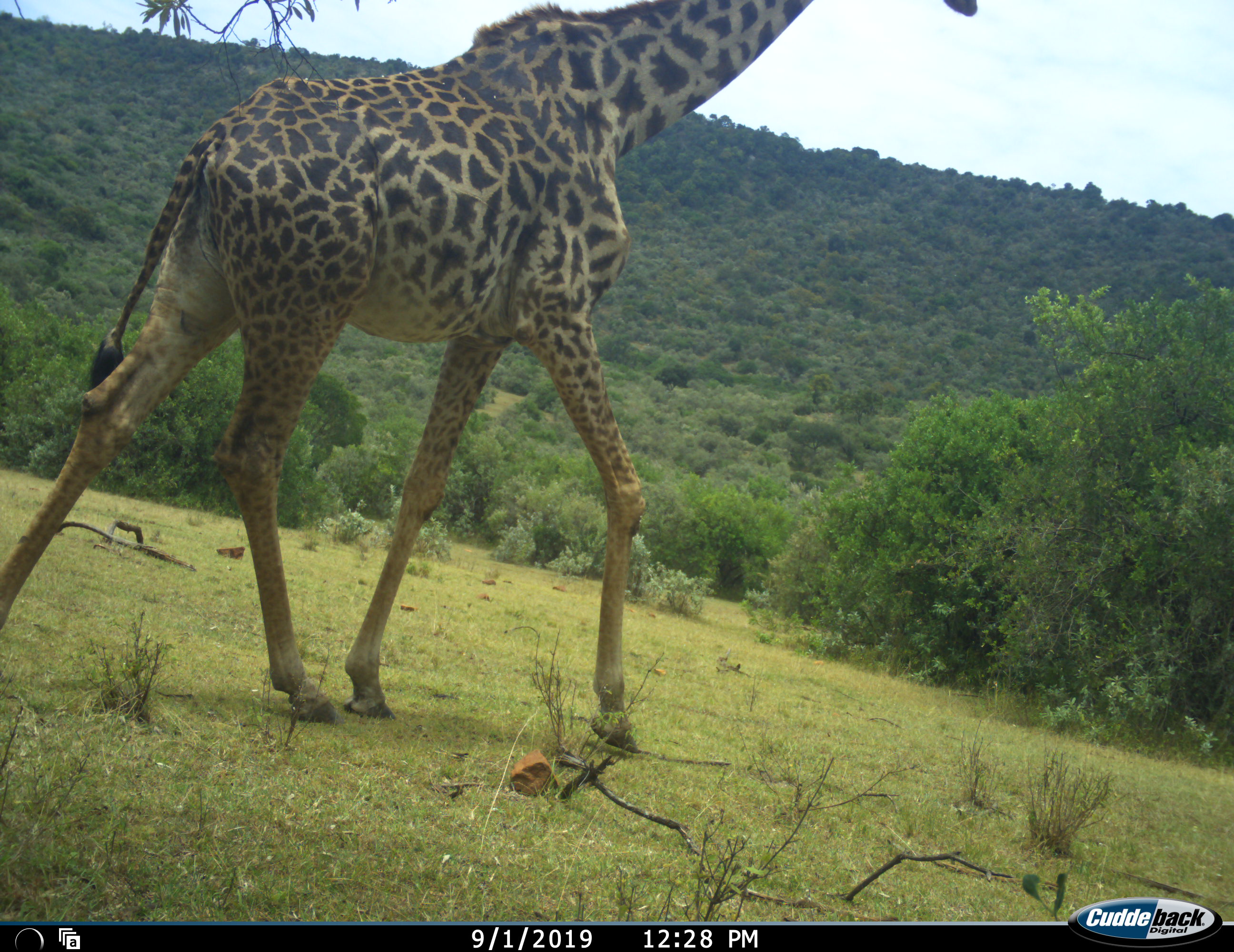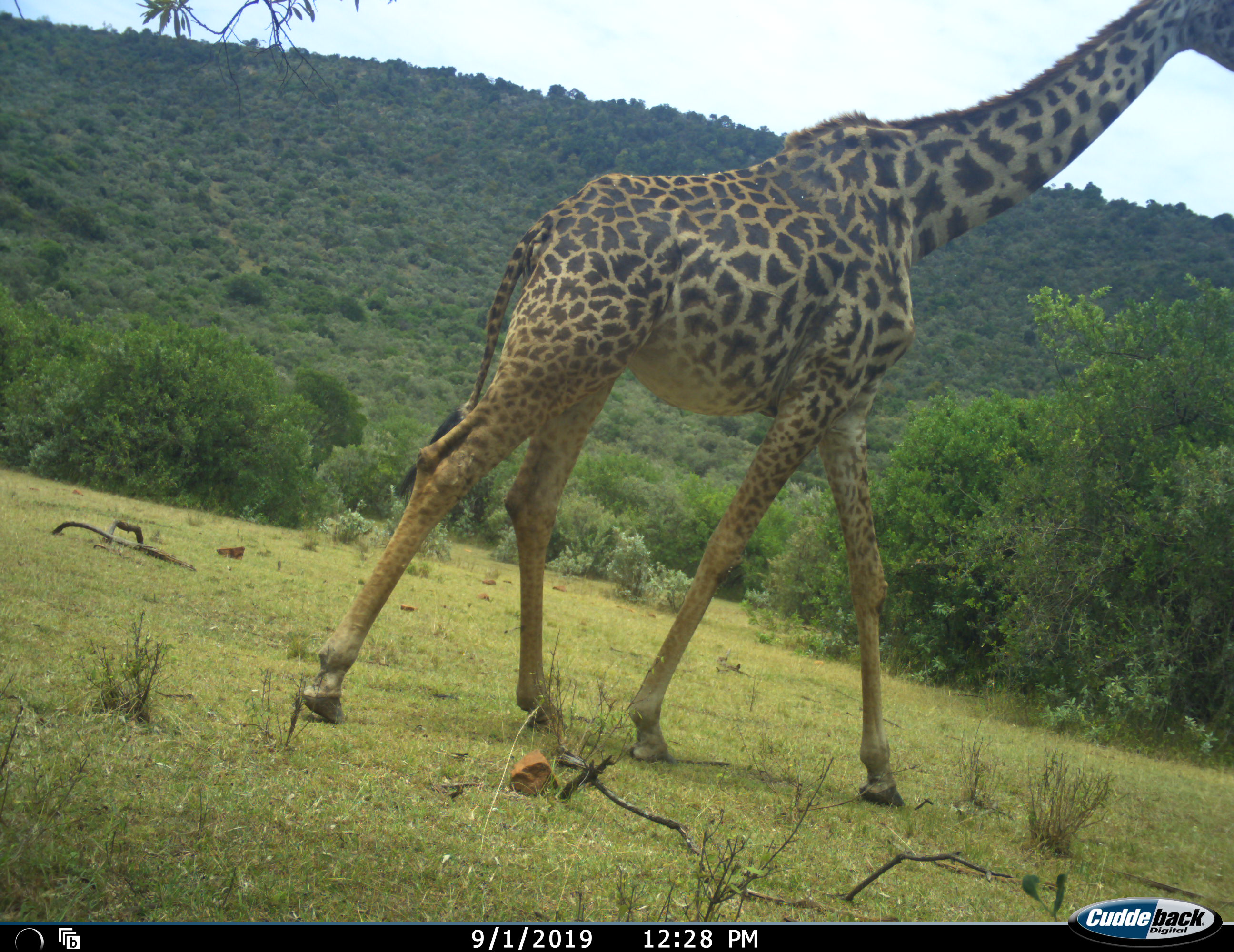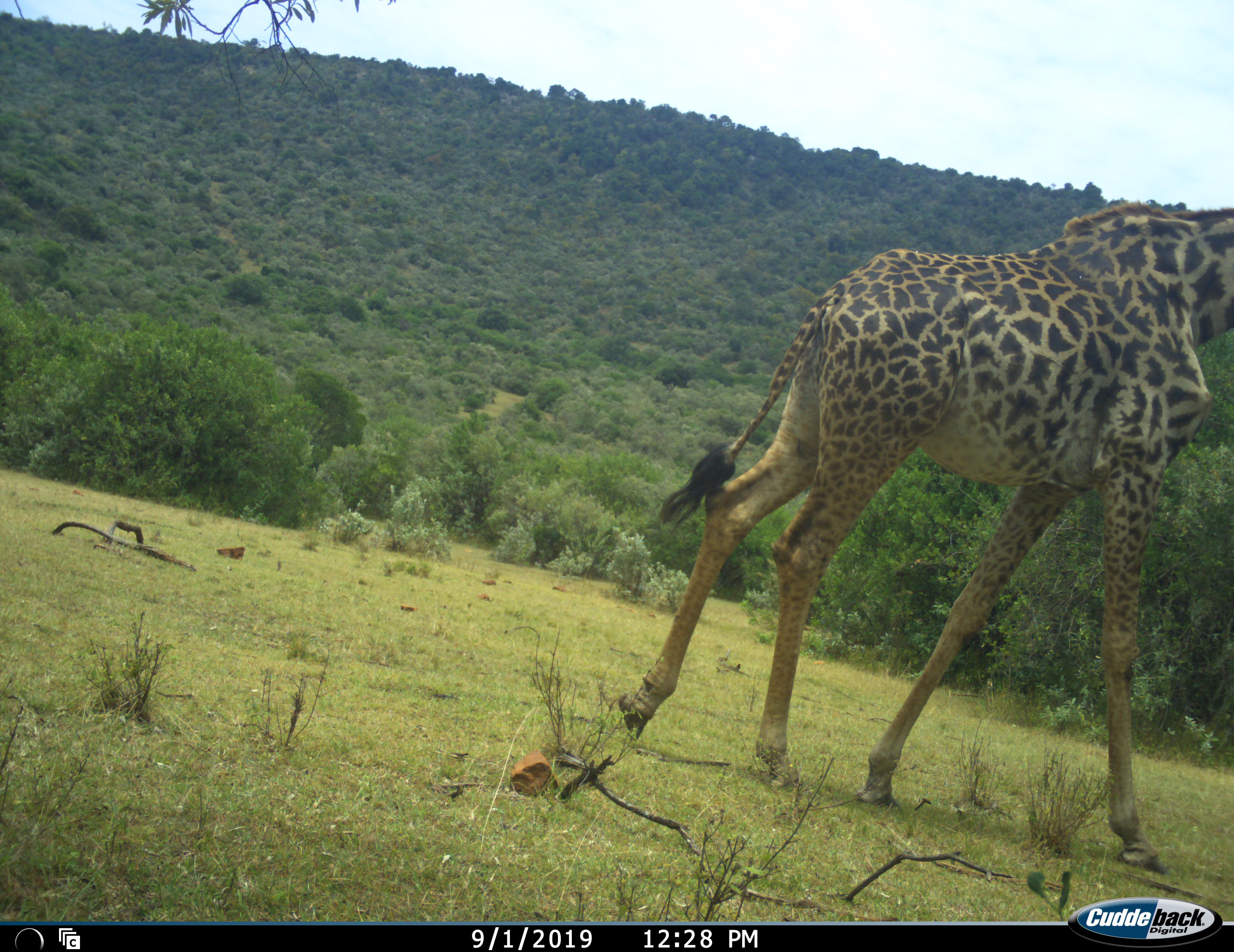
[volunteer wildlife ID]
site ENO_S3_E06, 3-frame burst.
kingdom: Animalia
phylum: Chordata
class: Mammalia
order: Artiodactyla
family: Giraffidae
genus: Giraffa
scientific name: Giraffa camelopardalis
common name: giraffe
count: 1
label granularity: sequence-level